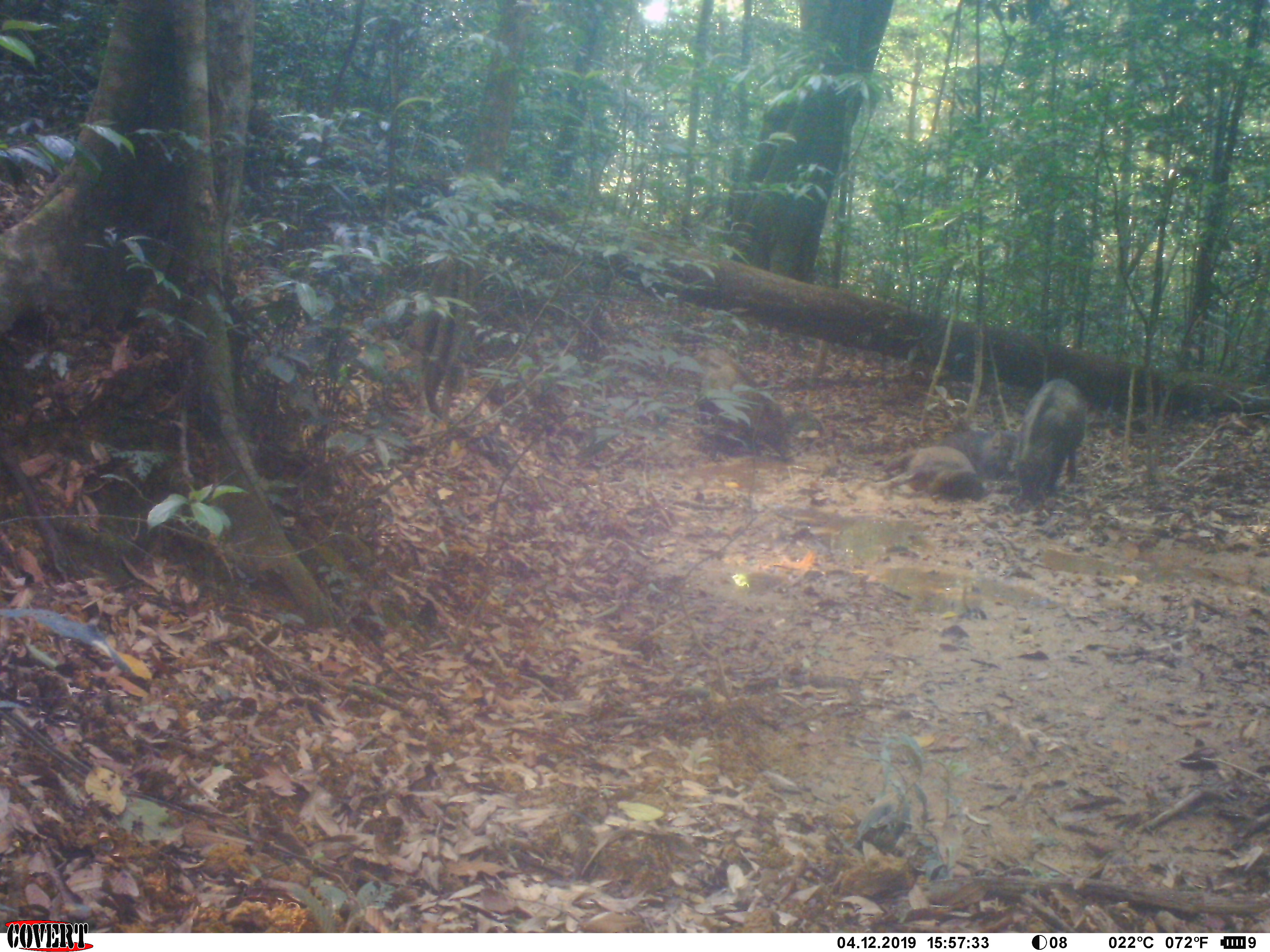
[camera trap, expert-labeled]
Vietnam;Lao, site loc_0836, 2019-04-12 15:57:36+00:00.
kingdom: Animalia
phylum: Chordata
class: Mammalia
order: Artiodactyla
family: Suidae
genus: Sus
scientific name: Sus scrofa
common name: eurasian wild pig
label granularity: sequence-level